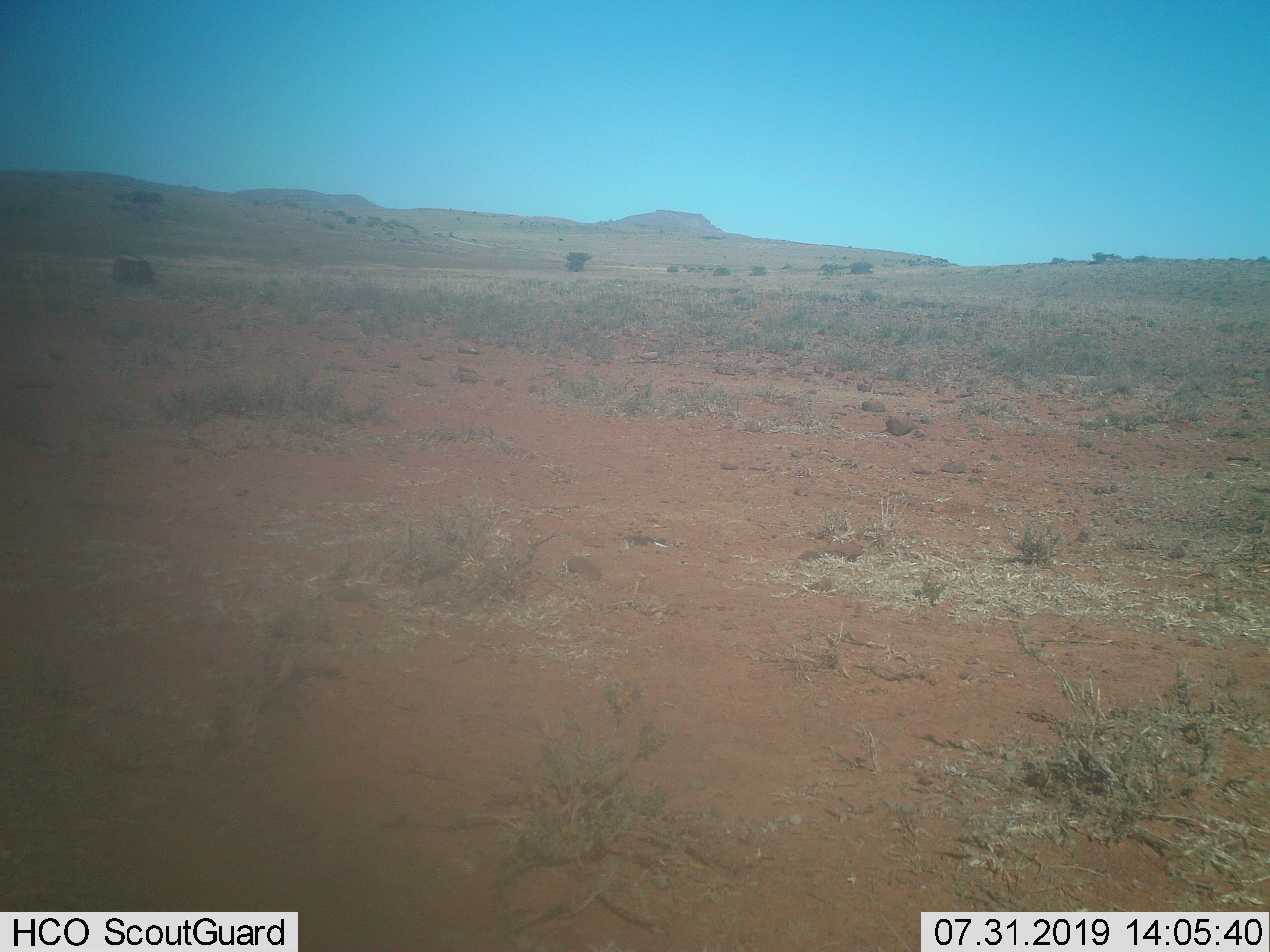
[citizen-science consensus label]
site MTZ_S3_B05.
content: unidentified animal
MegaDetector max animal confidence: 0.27